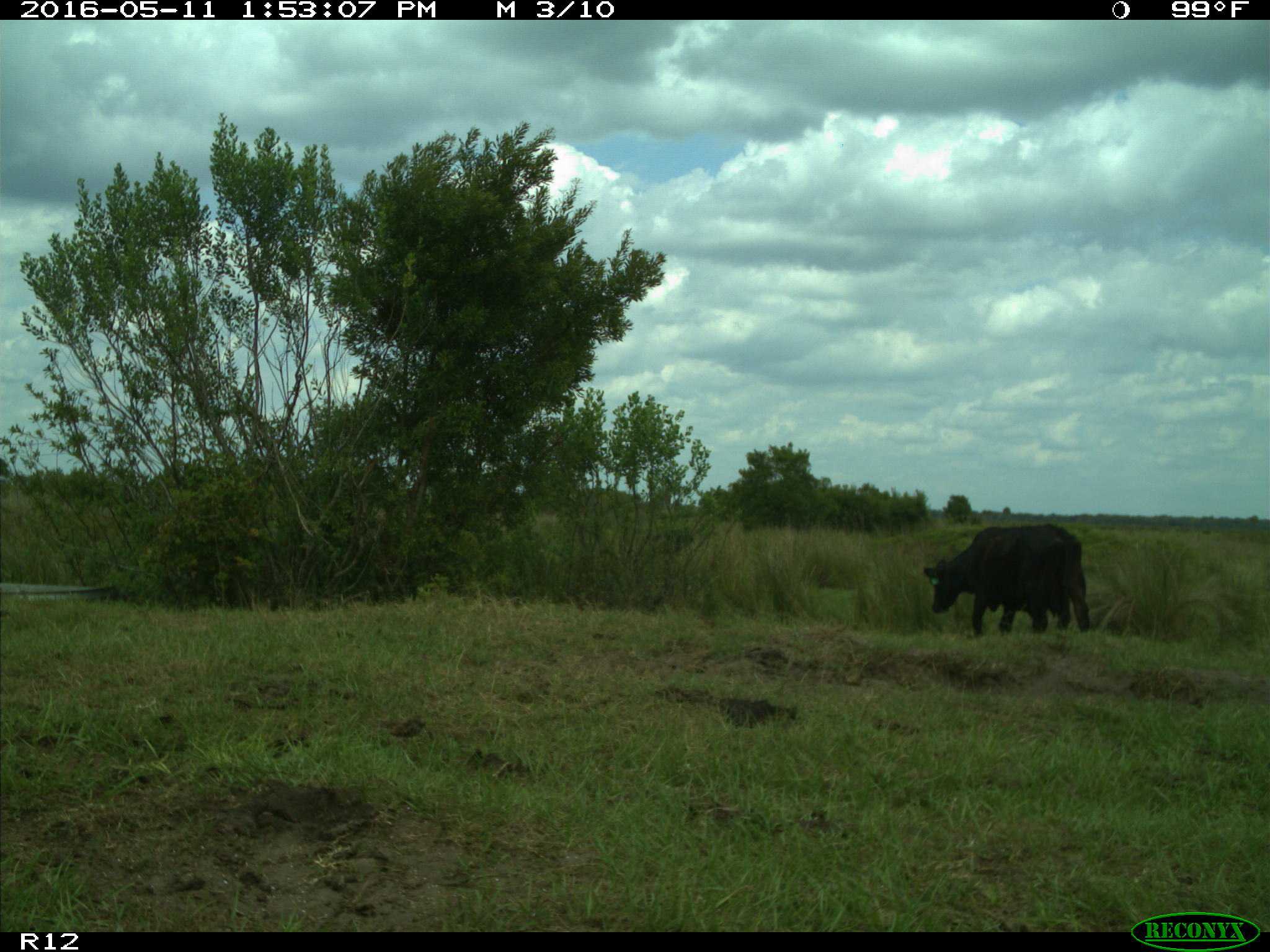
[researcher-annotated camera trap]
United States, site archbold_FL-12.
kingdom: Animalia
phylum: Chordata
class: Mammalia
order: Artiodactyla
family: Bovidae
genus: Bos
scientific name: Bos taurus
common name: domestic cow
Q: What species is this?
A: Bos taurus (domestic cow).